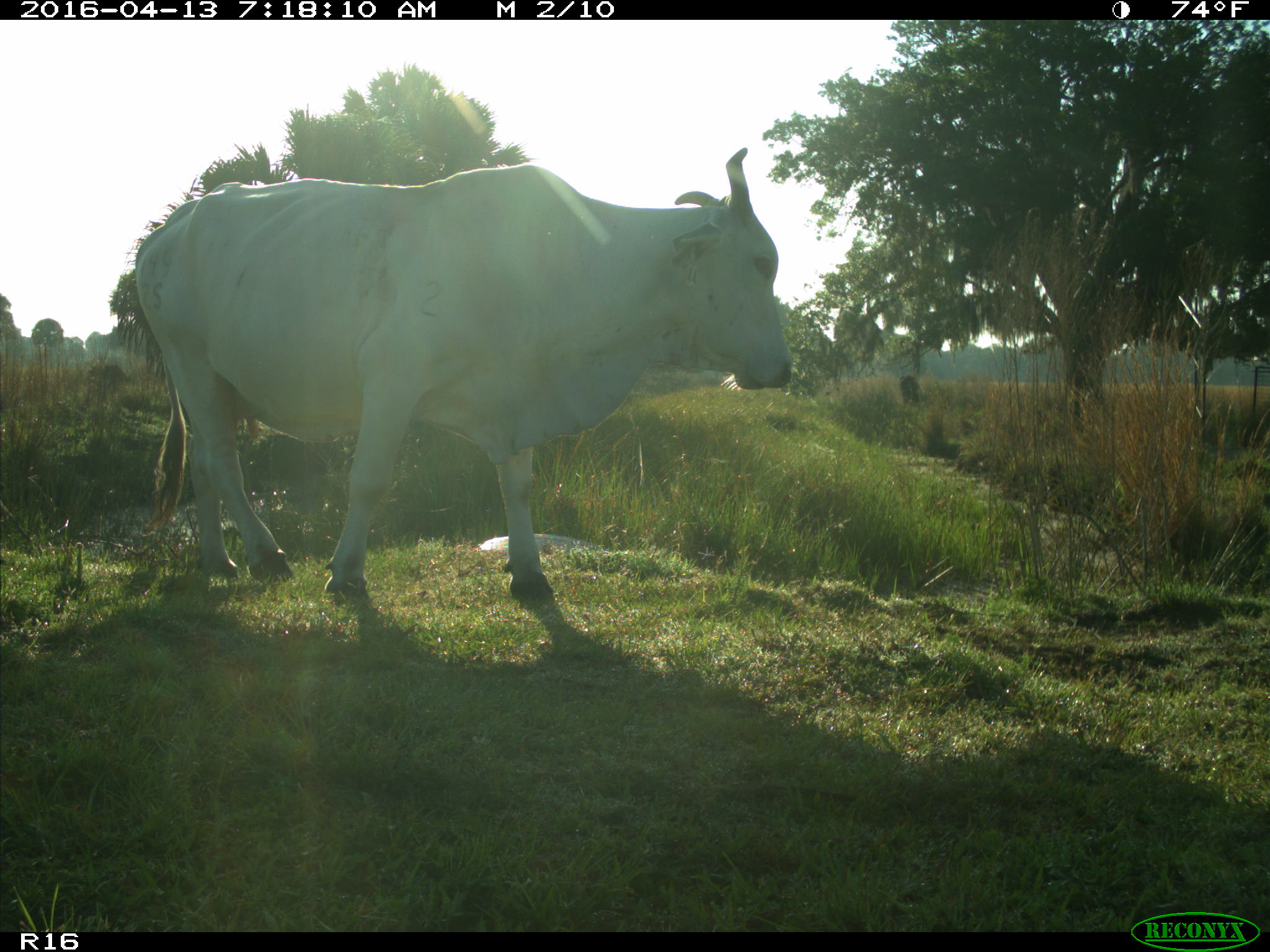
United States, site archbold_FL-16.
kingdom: Animalia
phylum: Chordata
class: Mammalia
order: Artiodactyla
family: Bovidae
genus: Bos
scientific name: Bos taurus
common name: domestic cow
Bos taurus (domestic cow).